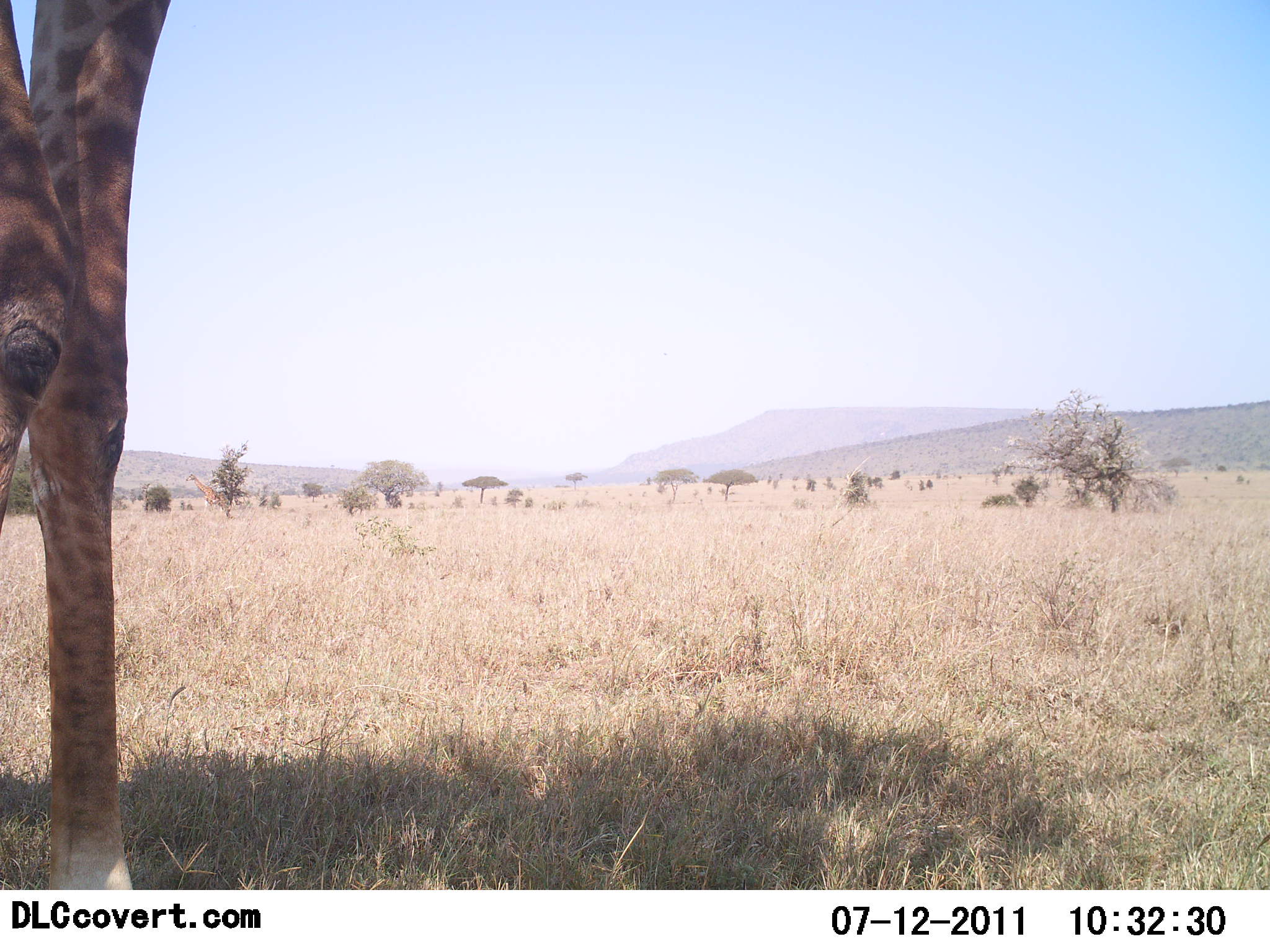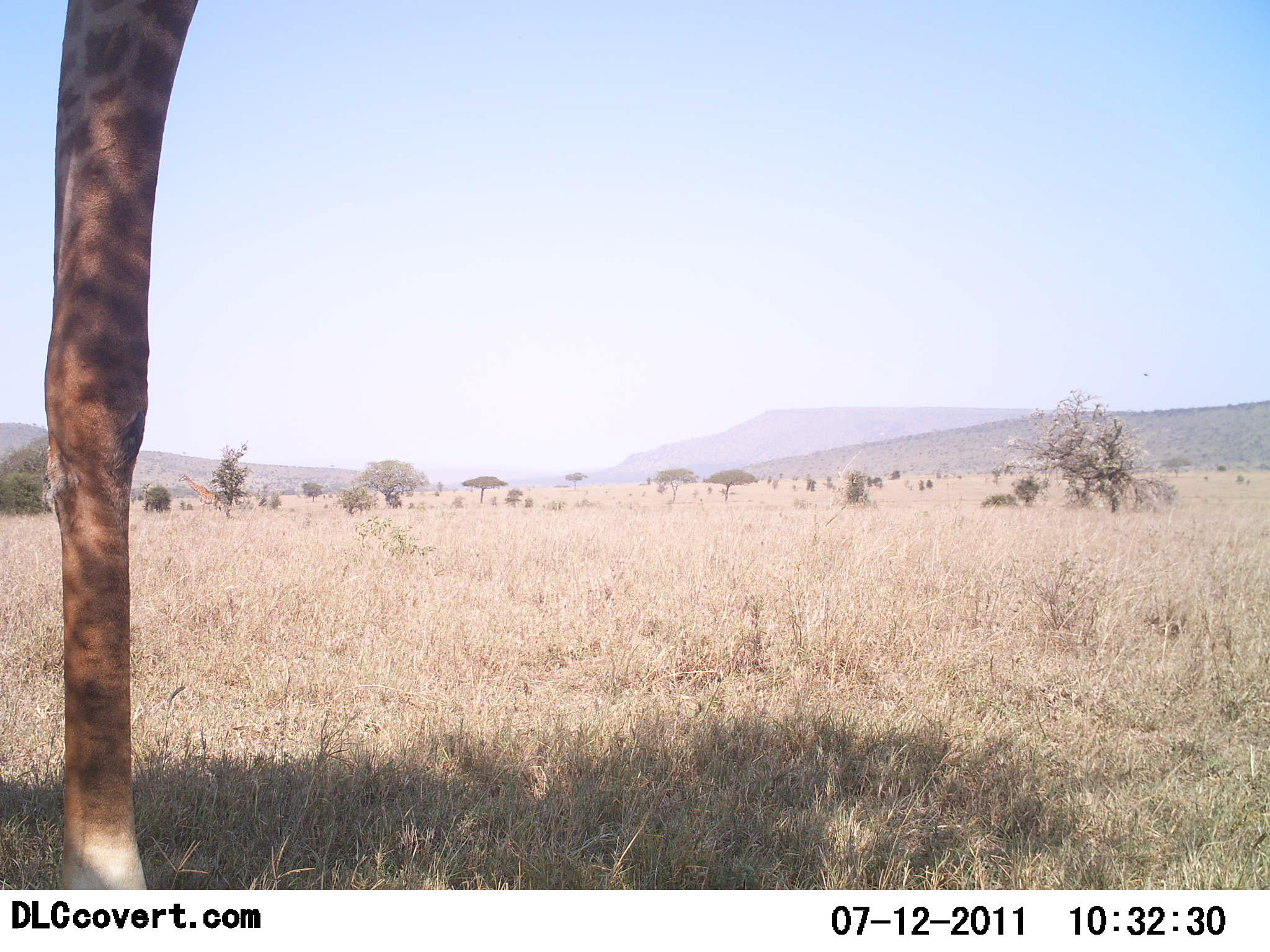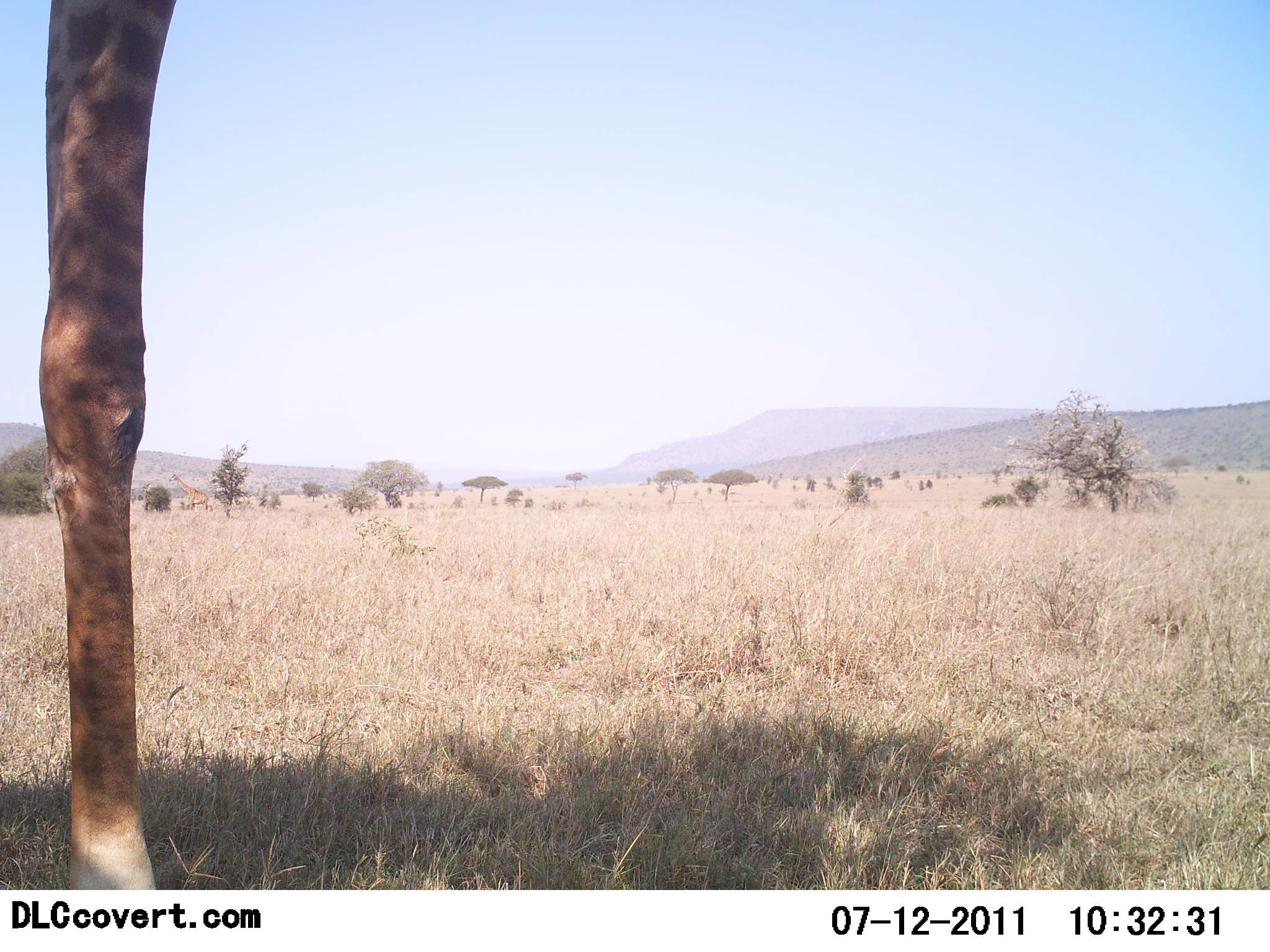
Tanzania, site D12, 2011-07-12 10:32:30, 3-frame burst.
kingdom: Animalia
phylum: Chordata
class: Mammalia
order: Artiodactyla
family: Giraffidae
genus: Giraffa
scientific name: Giraffa camelopardalis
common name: giraffe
Giraffe (Giraffa camelopardalis), count 1. Behavior (volunteer vote fractions): standing 80%, resting 0%, moving 20%, interacting 0%. Young present (vote fraction): 0%. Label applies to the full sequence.